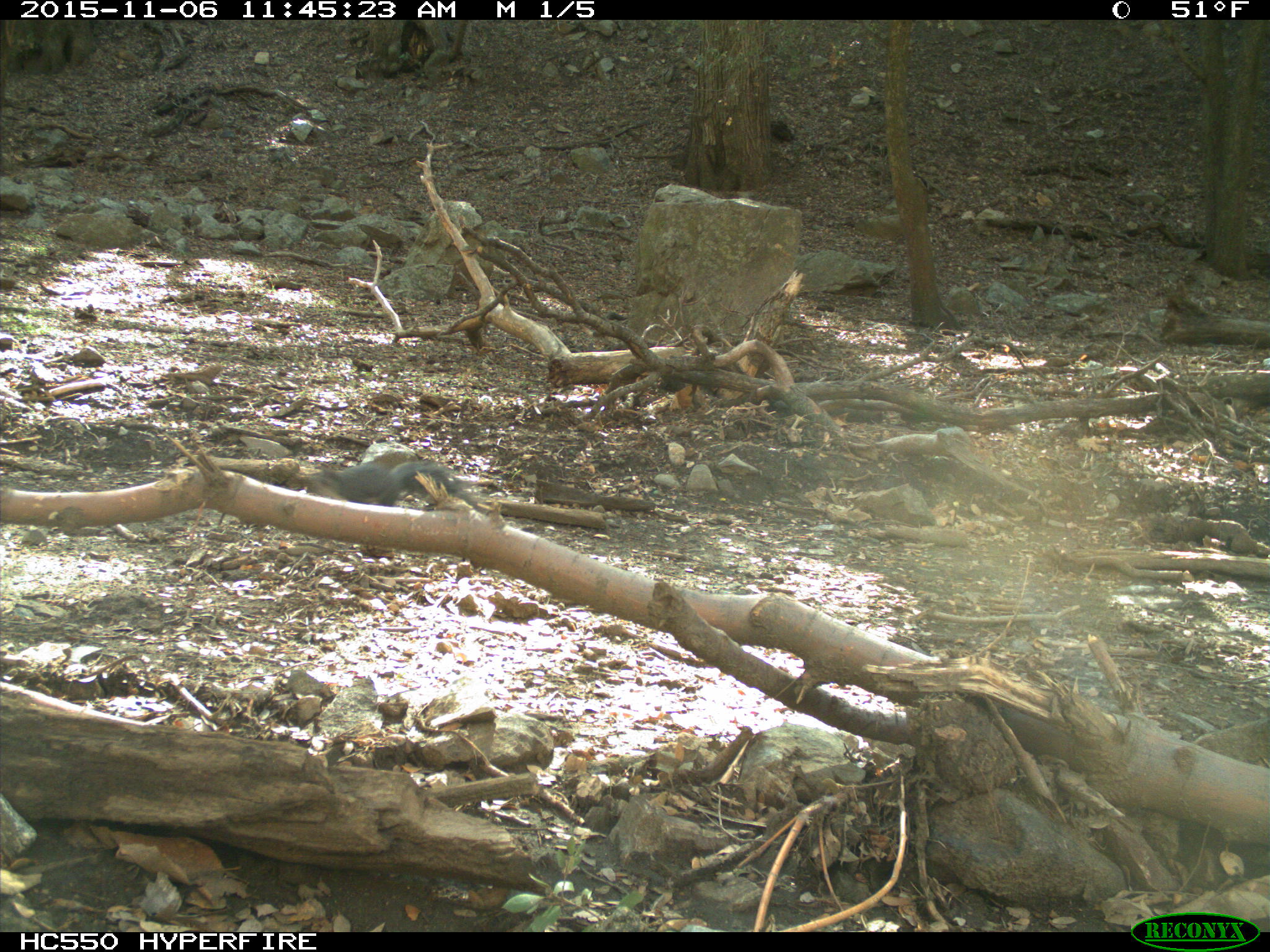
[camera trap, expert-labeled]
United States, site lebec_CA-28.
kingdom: Animalia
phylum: Chordata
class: Mammalia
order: Rodentia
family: Sciuridae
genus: Sciurus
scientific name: Sciurus carolinensis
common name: eastern gray squirrel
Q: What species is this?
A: Sciurus carolinensis (eastern gray squirrel).